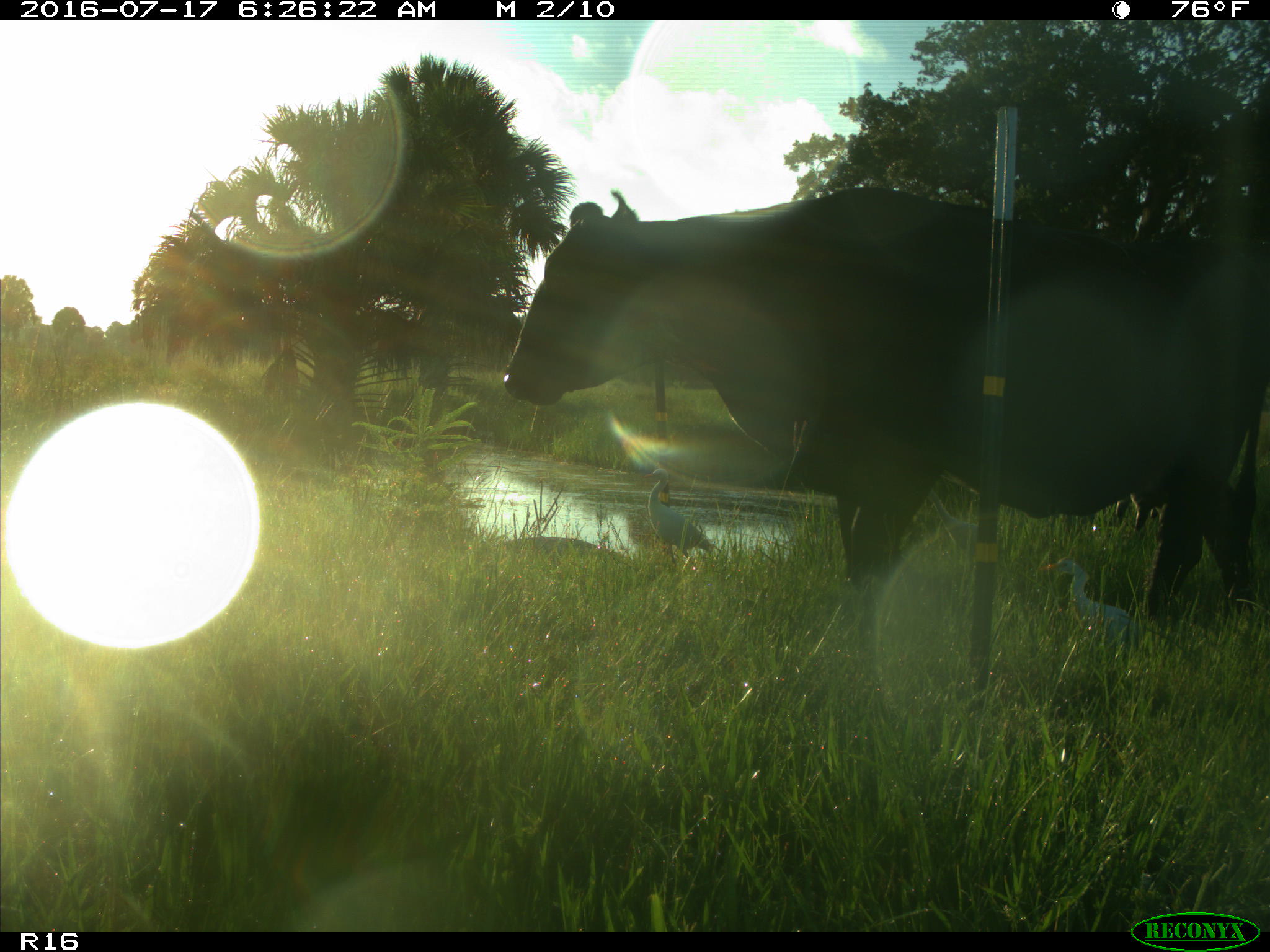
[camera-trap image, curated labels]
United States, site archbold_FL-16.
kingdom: Animalia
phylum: Chordata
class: Mammalia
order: Artiodactyla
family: Bovidae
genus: Bos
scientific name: Bos taurus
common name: domestic cow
Bos taurus (domestic cow).